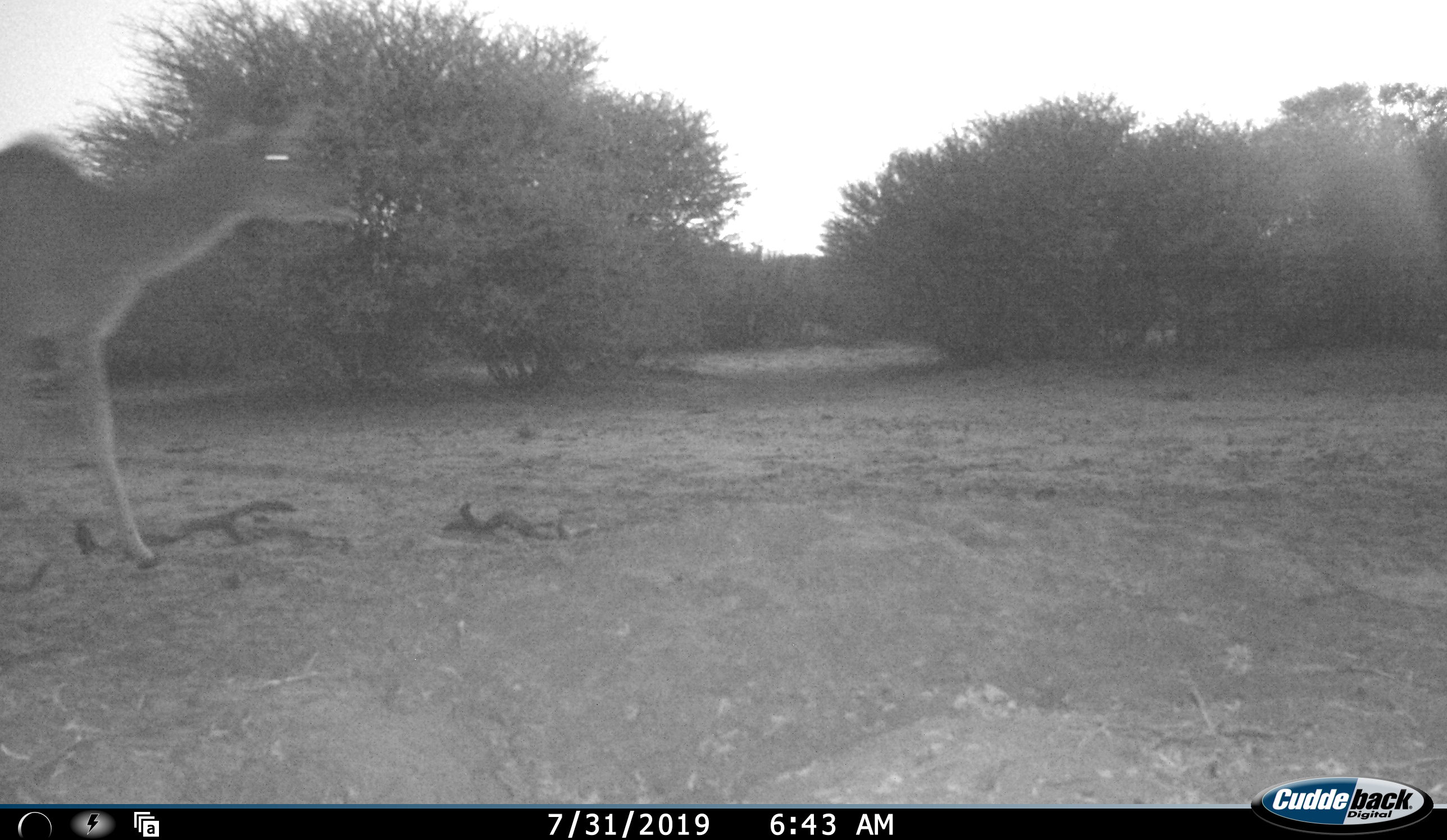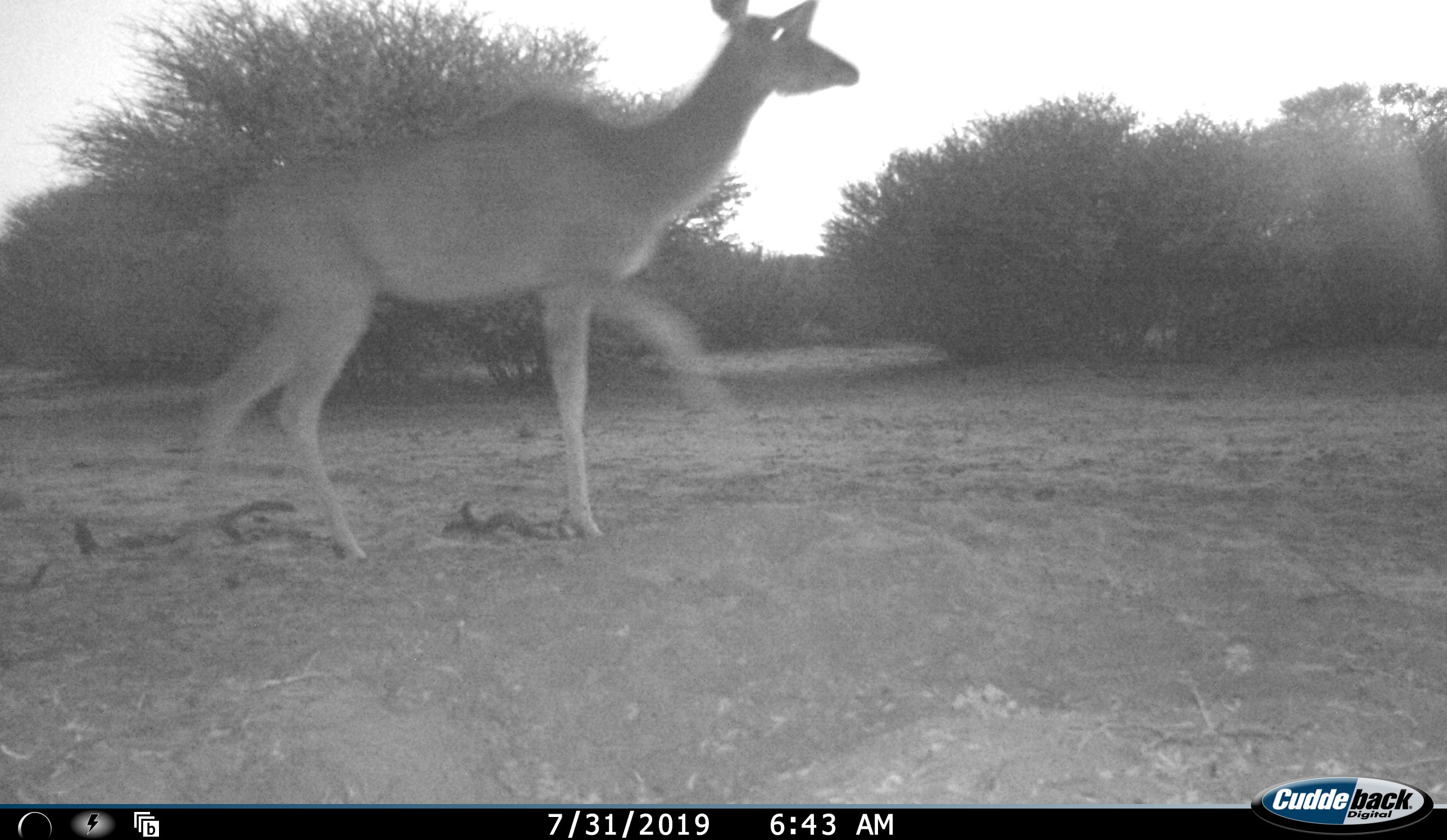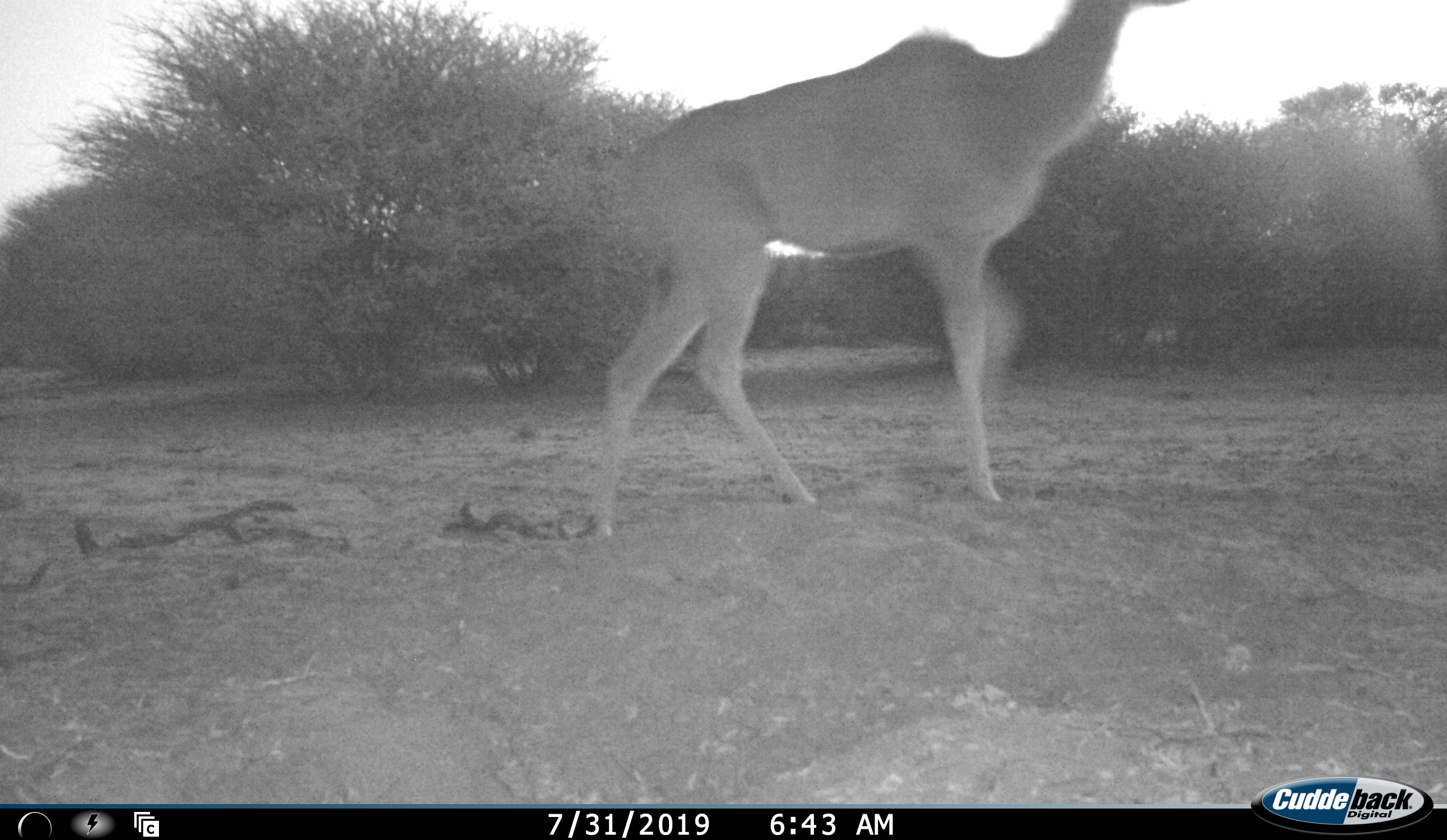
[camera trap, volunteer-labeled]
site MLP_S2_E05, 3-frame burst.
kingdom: Animalia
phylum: Chordata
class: Mammalia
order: Artiodactyla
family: Bovidae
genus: Tragelaphus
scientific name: Tragelaphus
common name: kudu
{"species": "kudu (Tragelaphus)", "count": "1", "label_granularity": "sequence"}